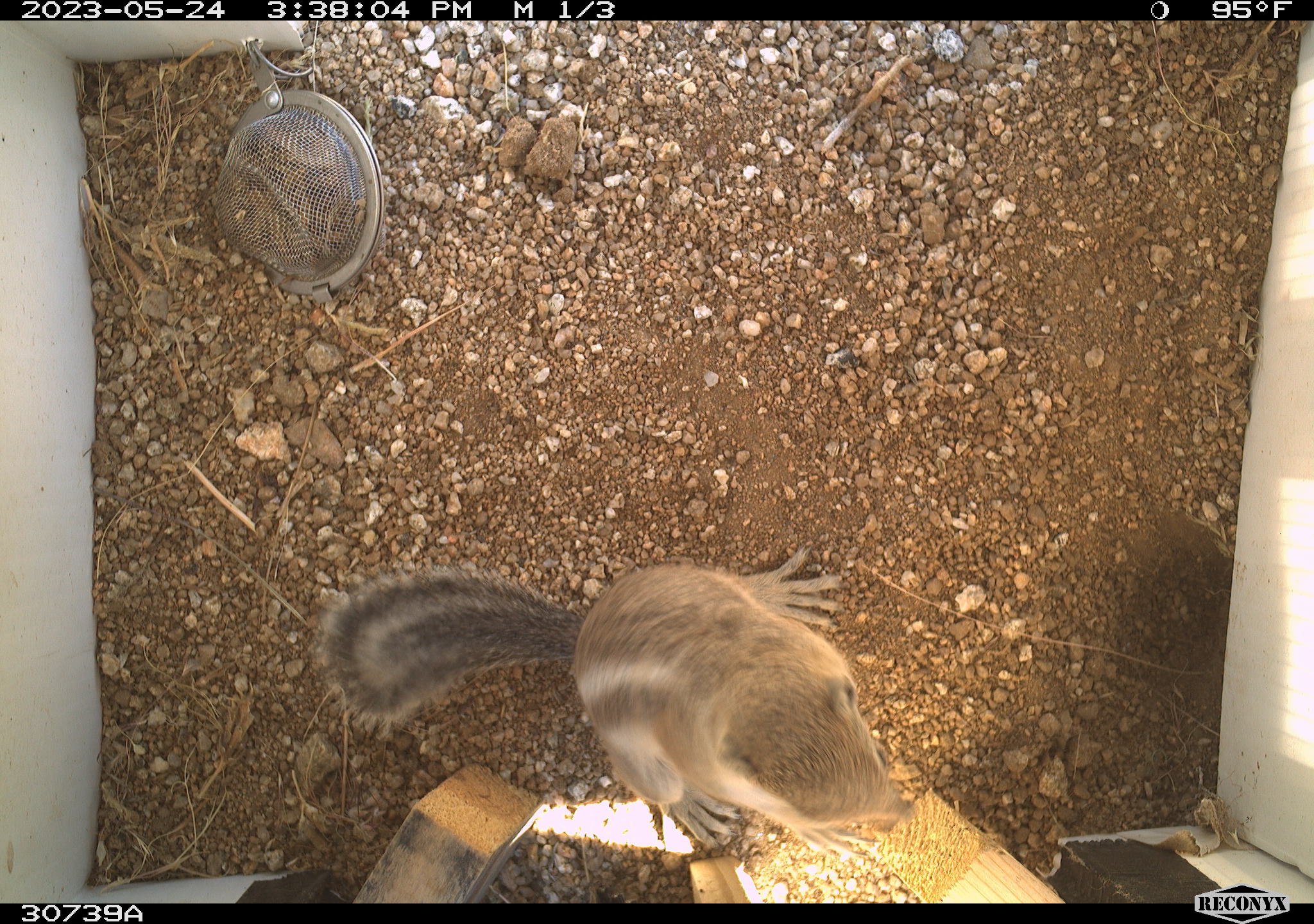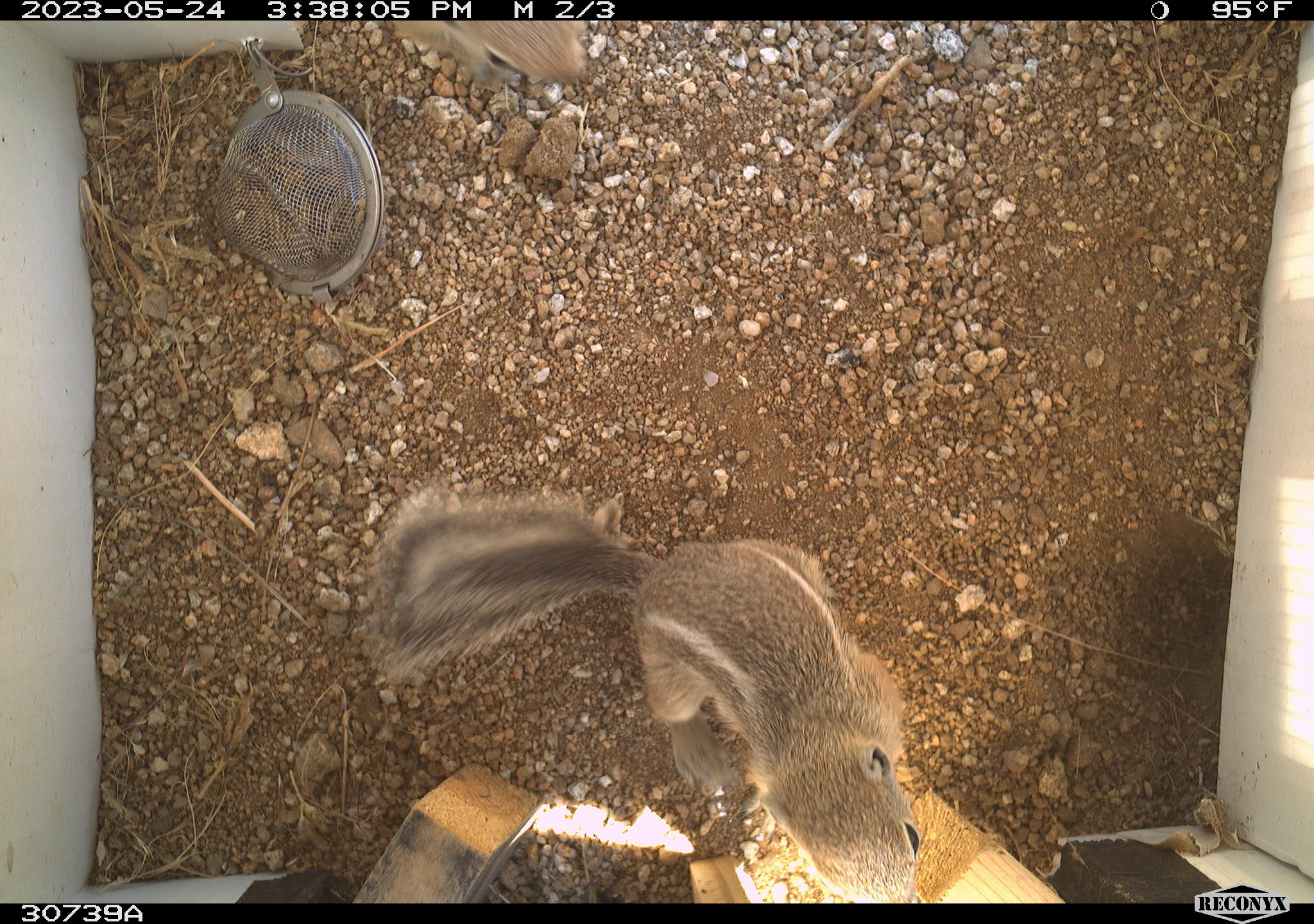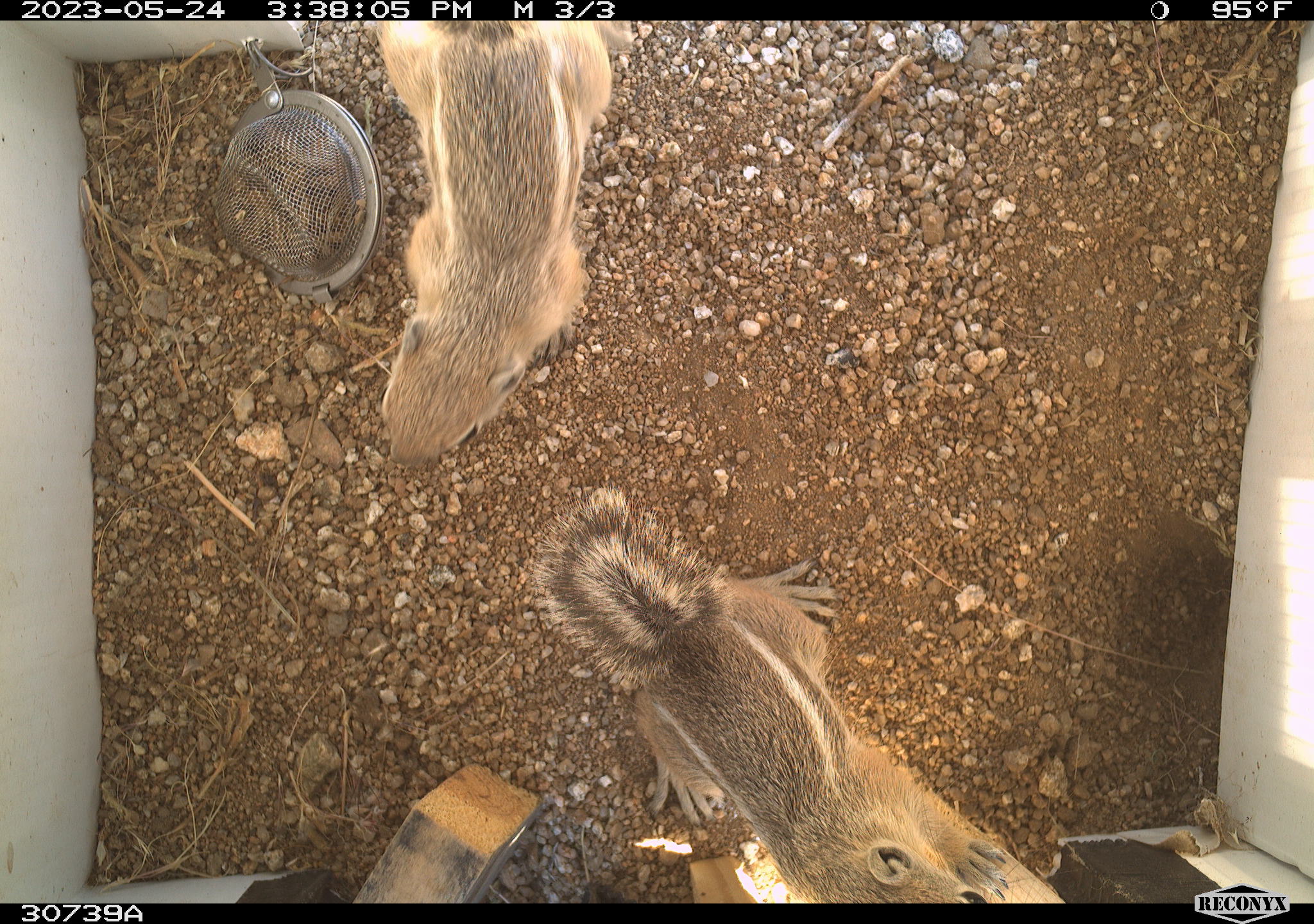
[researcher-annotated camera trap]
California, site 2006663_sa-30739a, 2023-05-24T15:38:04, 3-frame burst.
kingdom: Animalia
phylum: Chordata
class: Mammalia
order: Rodentia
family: Sciuridae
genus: Ammospermophilus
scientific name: Ammospermophilus leucurus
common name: white-tailed antelope squirrel